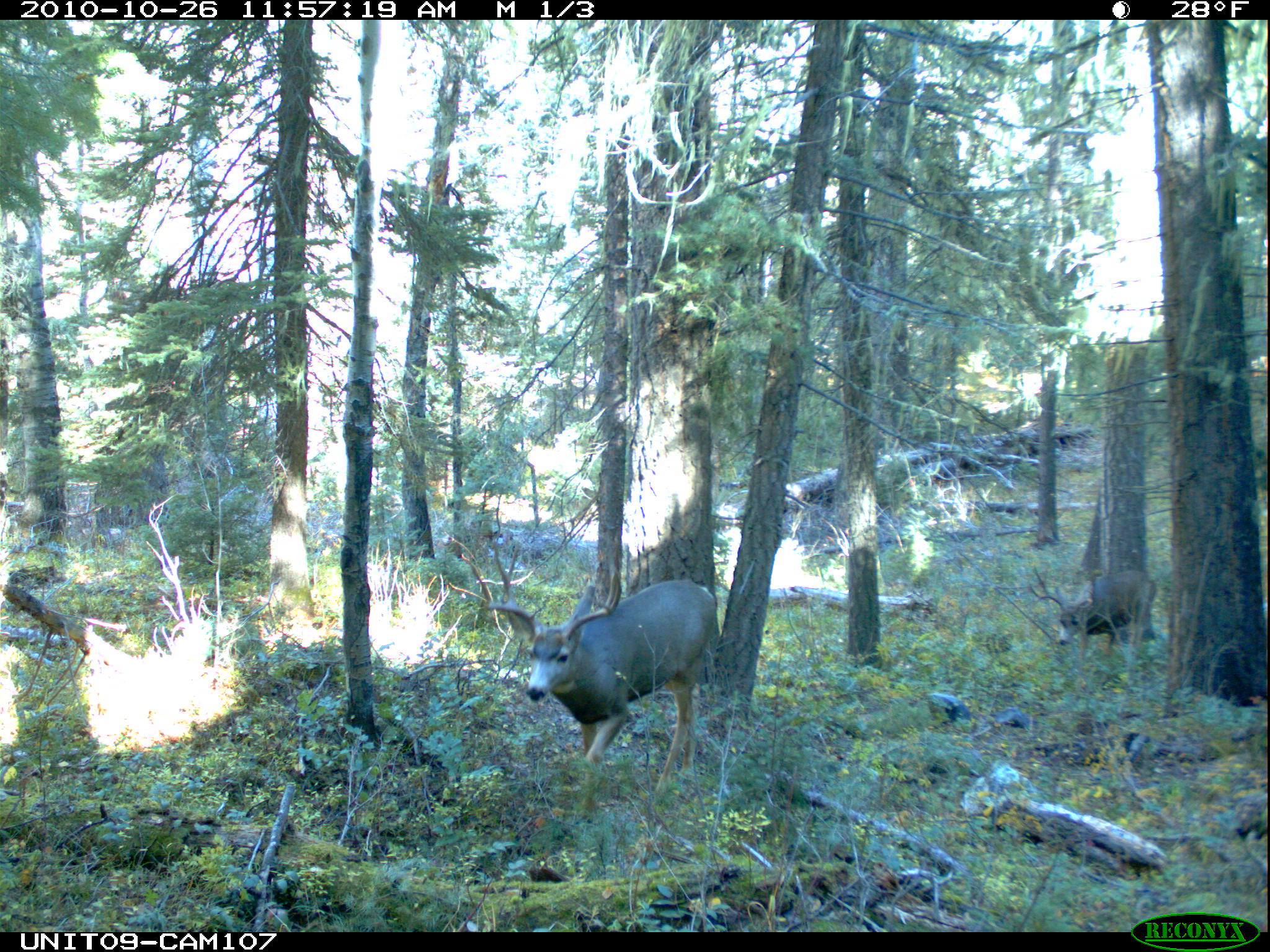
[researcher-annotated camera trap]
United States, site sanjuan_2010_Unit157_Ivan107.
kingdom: Animalia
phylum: Chordata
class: Mammalia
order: Artiodactyla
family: Cervidae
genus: Odocoileus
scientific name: Odocoileus hemionus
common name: mule deer